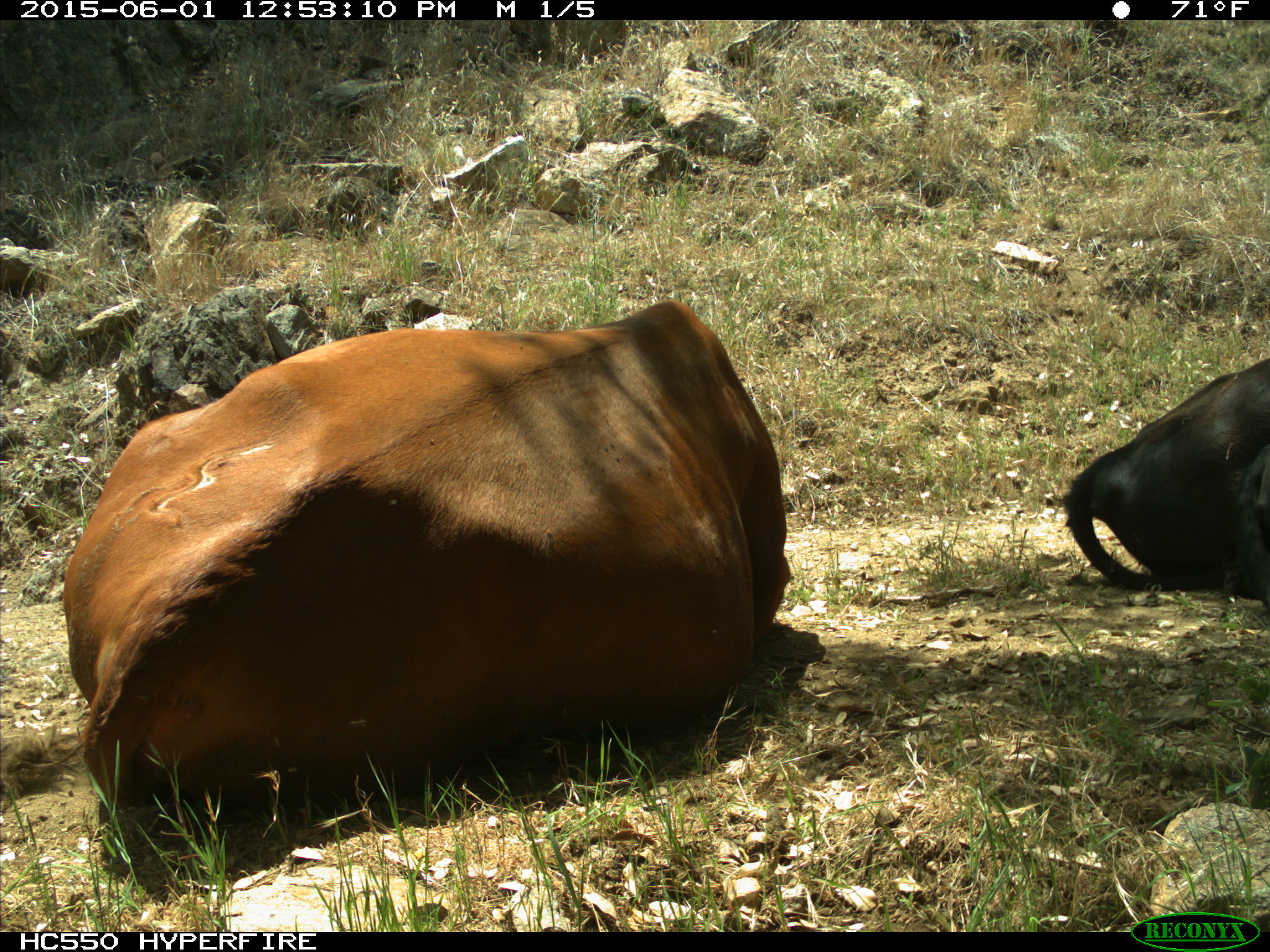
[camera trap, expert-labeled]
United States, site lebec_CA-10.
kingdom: Animalia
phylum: Chordata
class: Mammalia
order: Artiodactyla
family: Bovidae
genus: Bos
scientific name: Bos taurus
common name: domestic cow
Bos taurus (domestic cow).